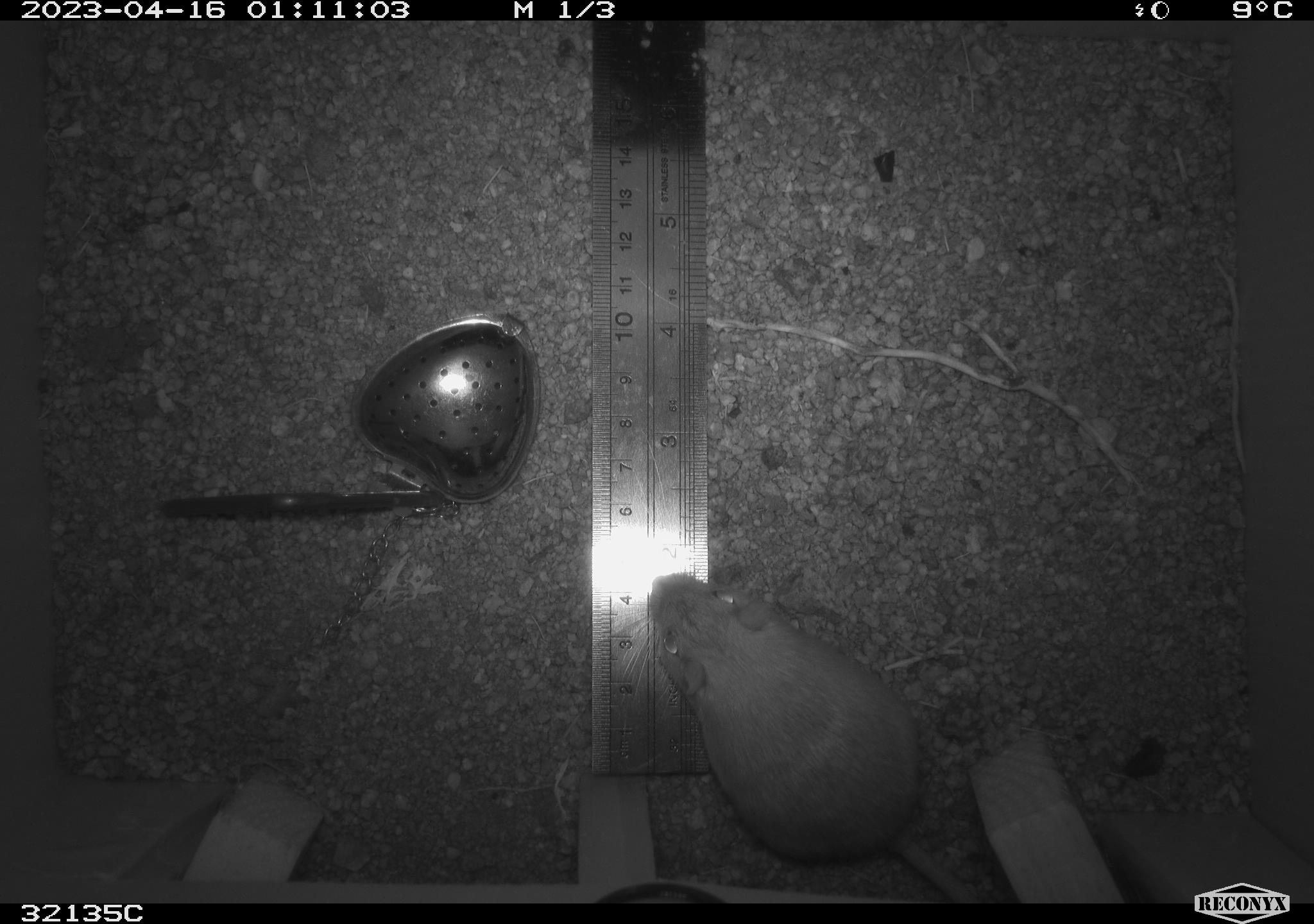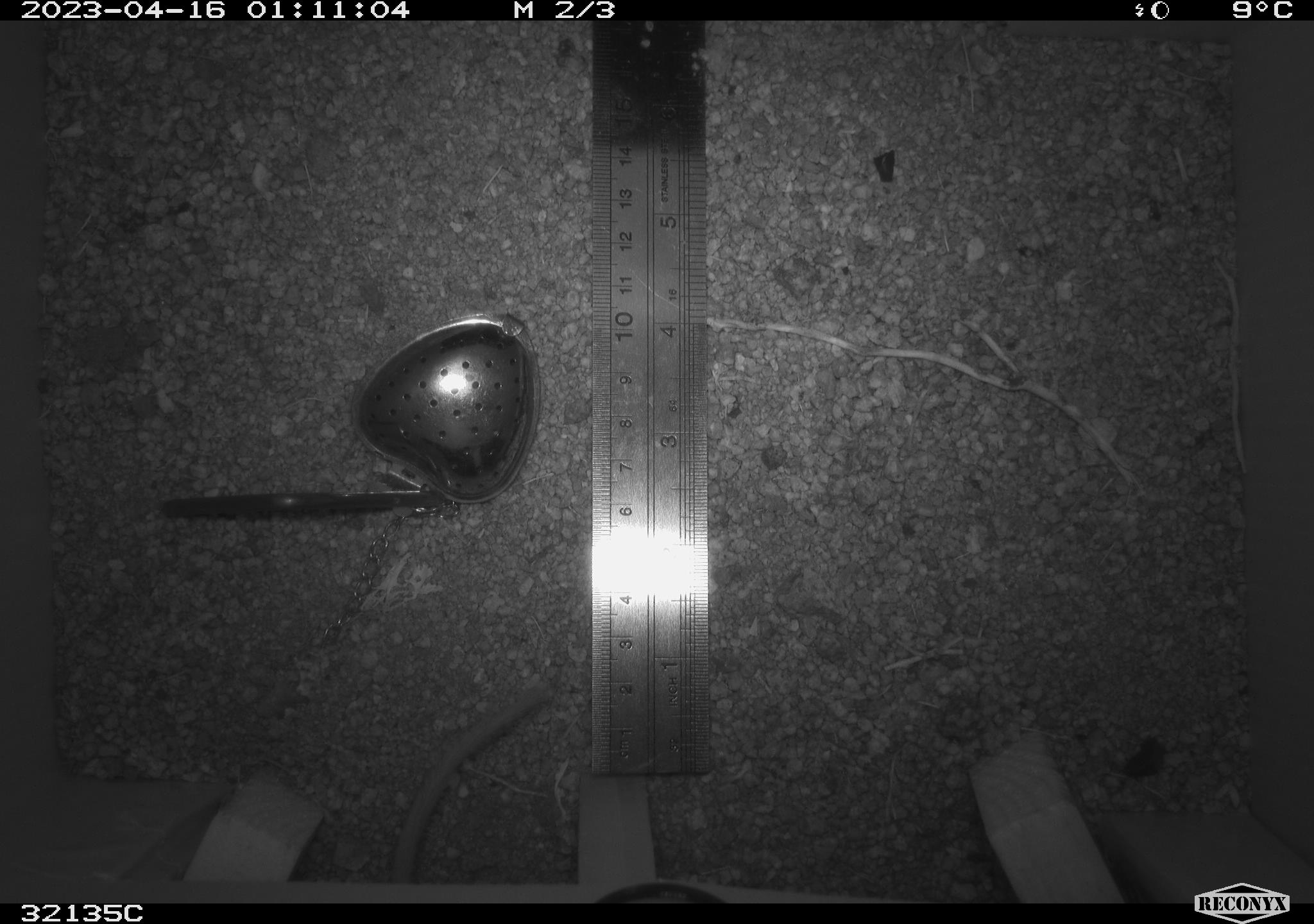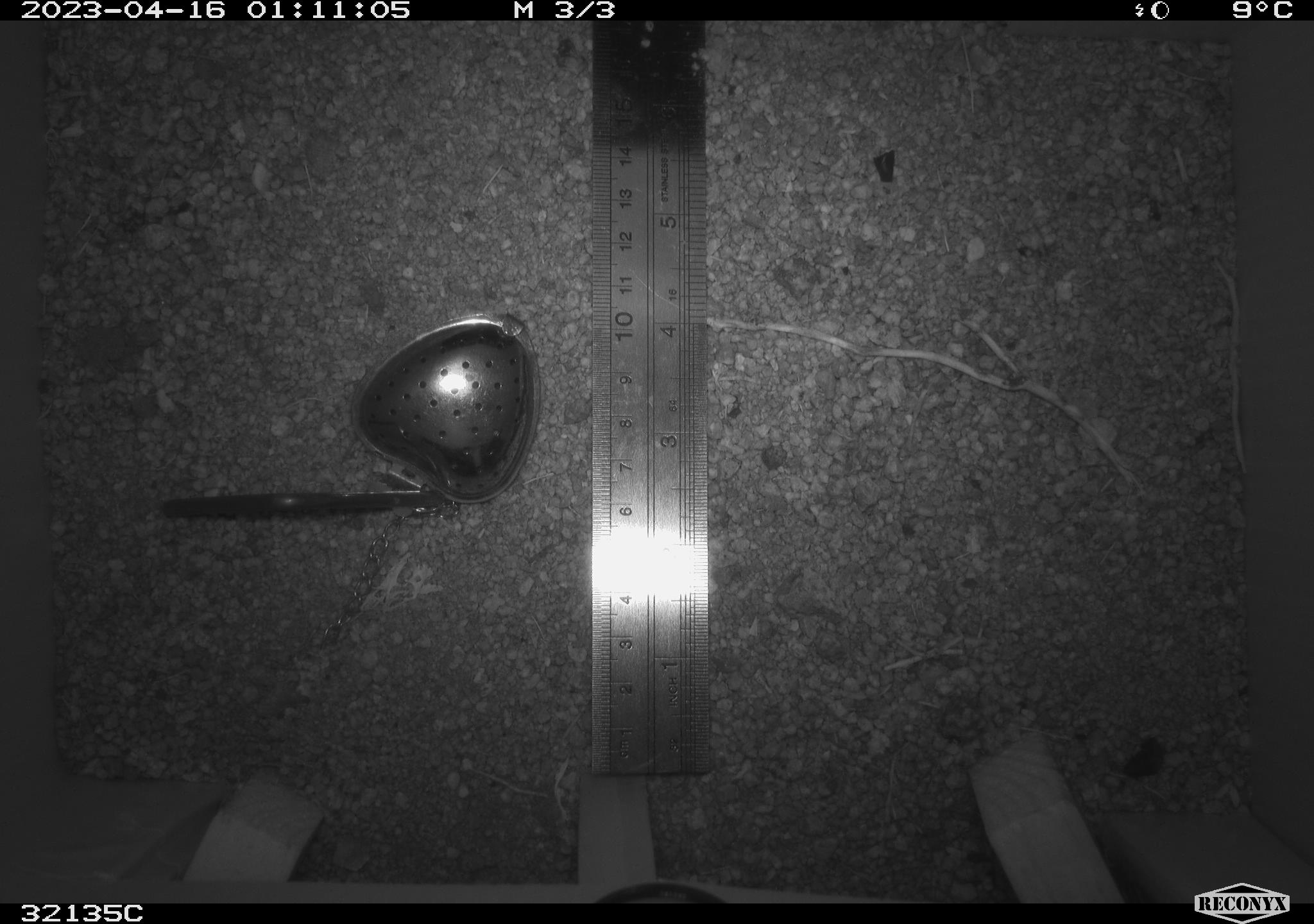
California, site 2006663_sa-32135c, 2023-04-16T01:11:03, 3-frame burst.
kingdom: Animalia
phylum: Chordata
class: Mammalia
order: Rodentia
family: Heteromyidae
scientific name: Heteromyidae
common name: kangaroo rats and pocket mice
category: heteromyidae family